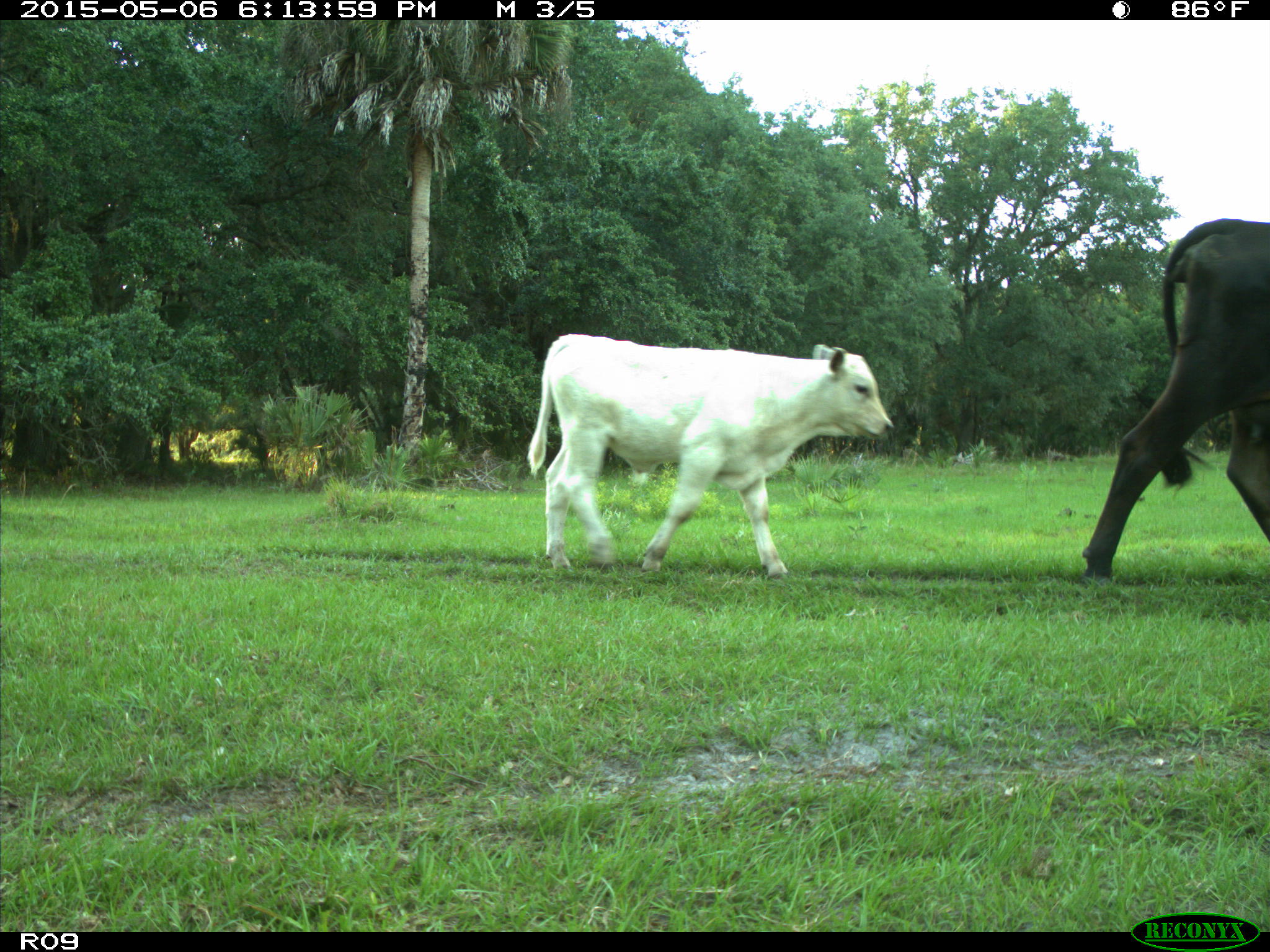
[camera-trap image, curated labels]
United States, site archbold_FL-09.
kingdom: Animalia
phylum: Chordata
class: Mammalia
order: Artiodactyla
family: Bovidae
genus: Bos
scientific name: Bos taurus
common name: domestic cow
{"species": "Bos taurus (domestic cow)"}